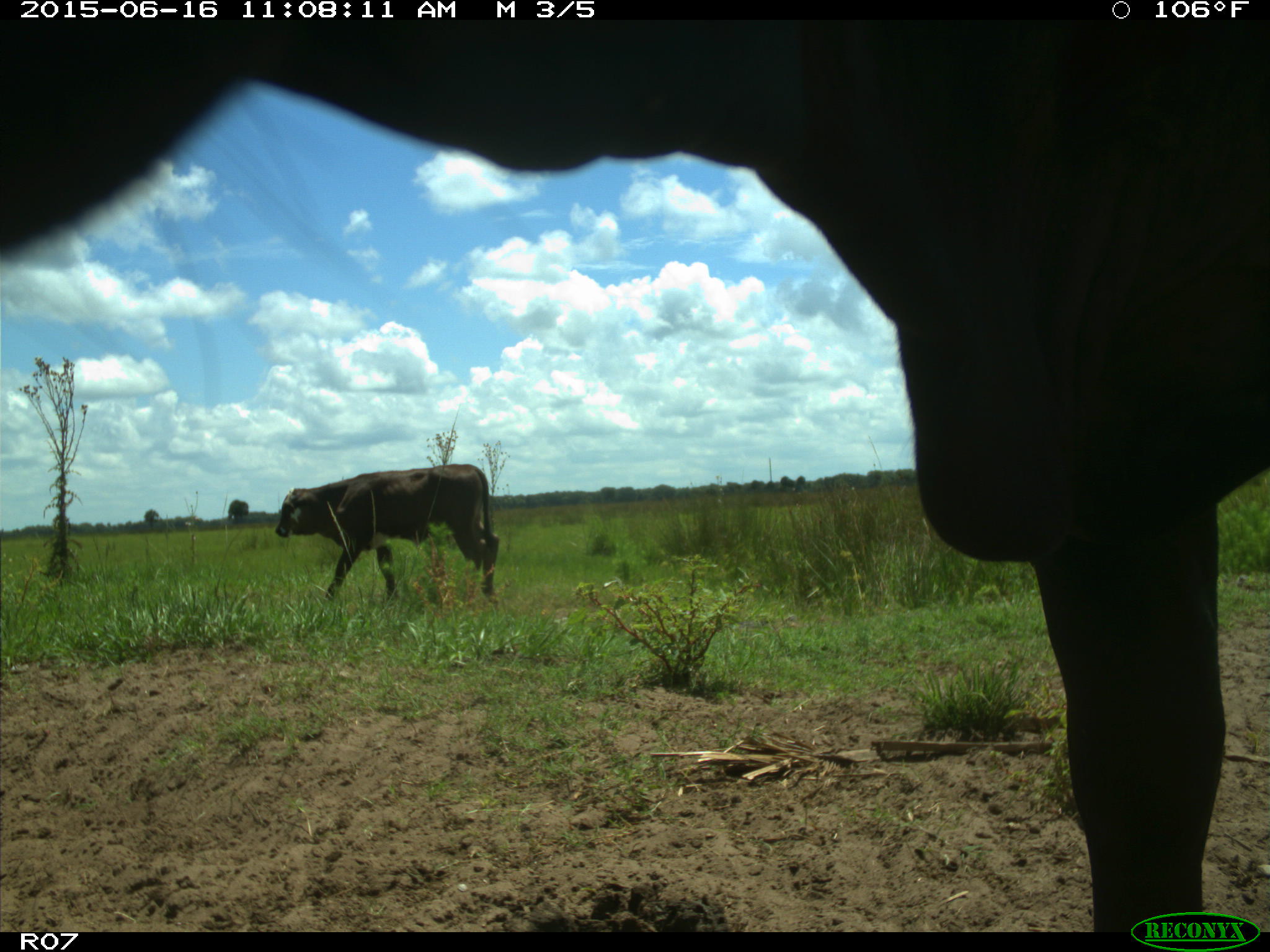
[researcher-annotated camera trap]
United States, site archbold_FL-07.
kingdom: Animalia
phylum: Chordata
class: Mammalia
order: Artiodactyla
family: Bovidae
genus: Bos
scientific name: Bos taurus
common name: domestic cow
Bos taurus (domestic cow).